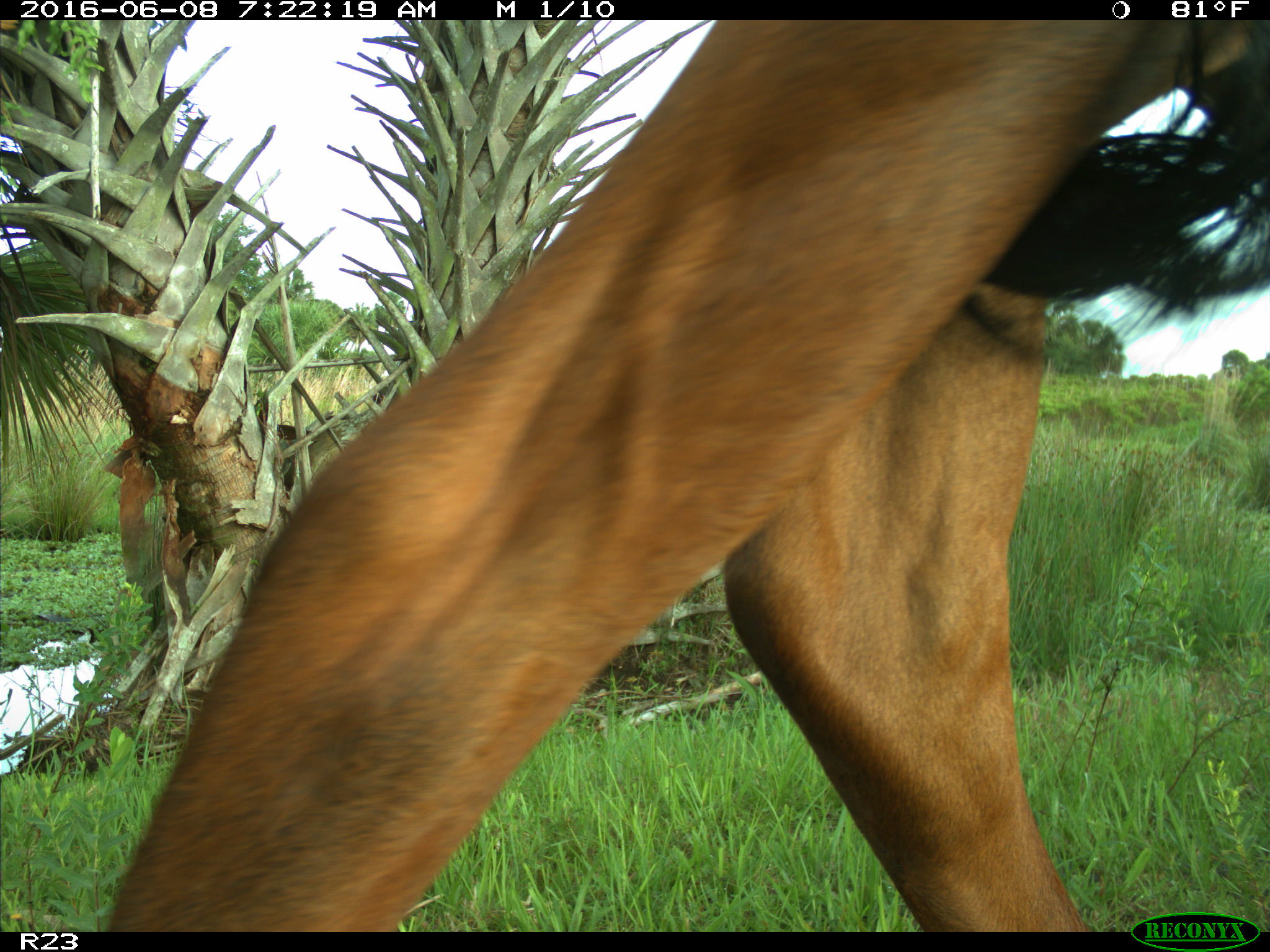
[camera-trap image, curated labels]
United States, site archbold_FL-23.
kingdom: Animalia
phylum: Chordata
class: Mammalia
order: Artiodactyla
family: Bovidae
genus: Bos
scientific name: Bos taurus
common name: domestic cow